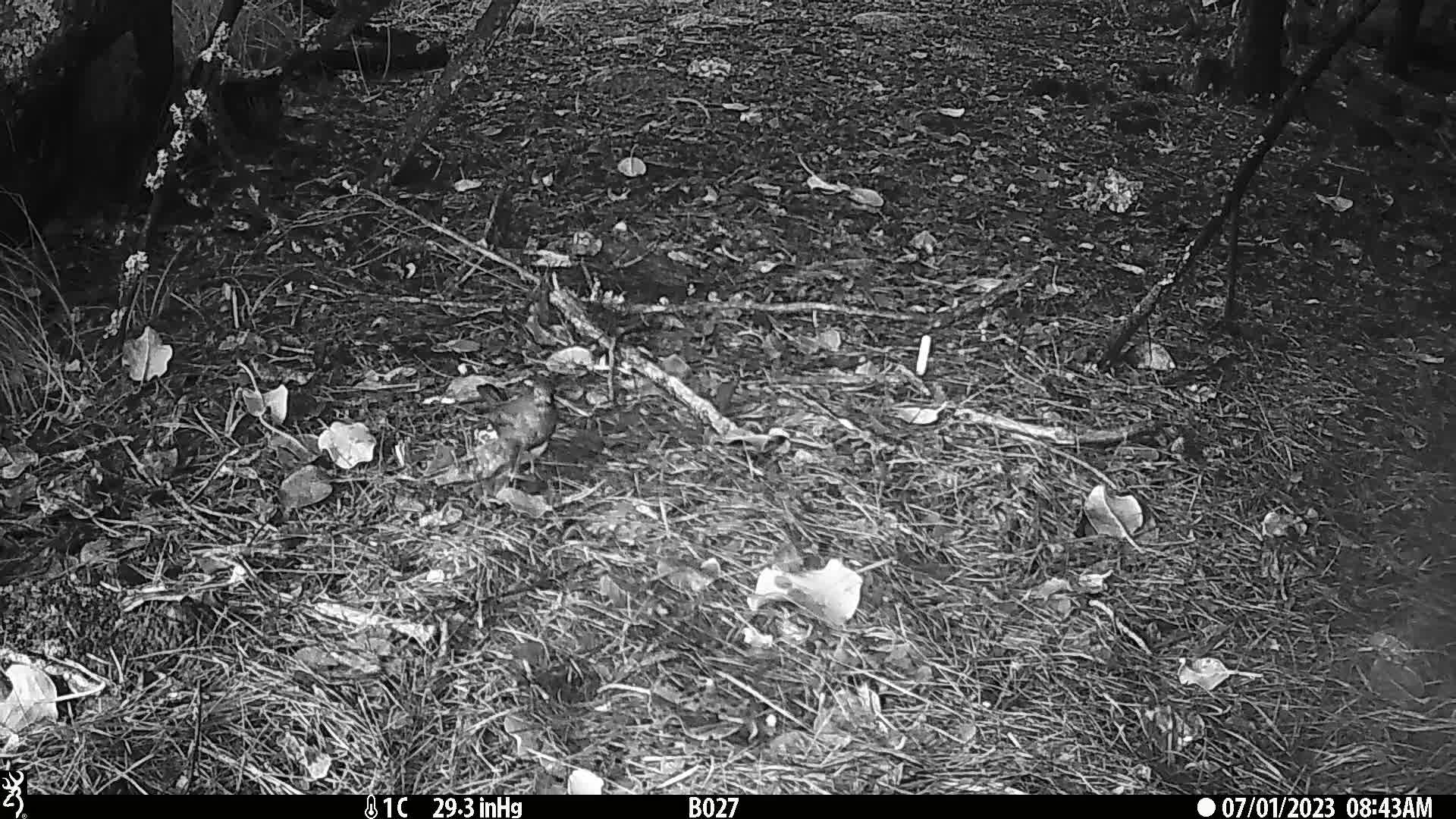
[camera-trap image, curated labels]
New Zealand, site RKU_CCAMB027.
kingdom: Animalia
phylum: Chordata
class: Aves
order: Passeriformes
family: Turdidae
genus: Turdus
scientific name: Turdus merula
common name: eurasian blackbird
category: blackbird